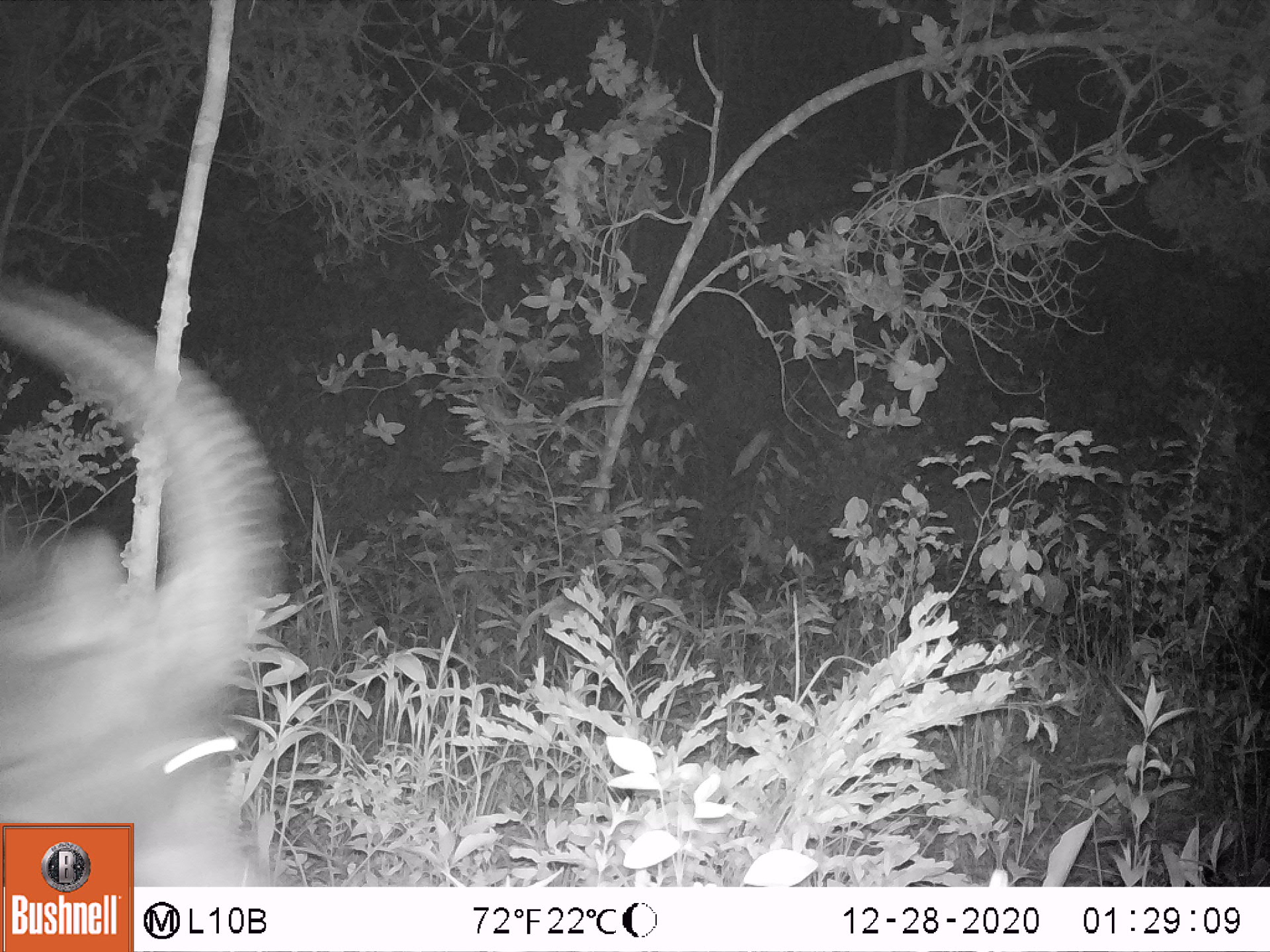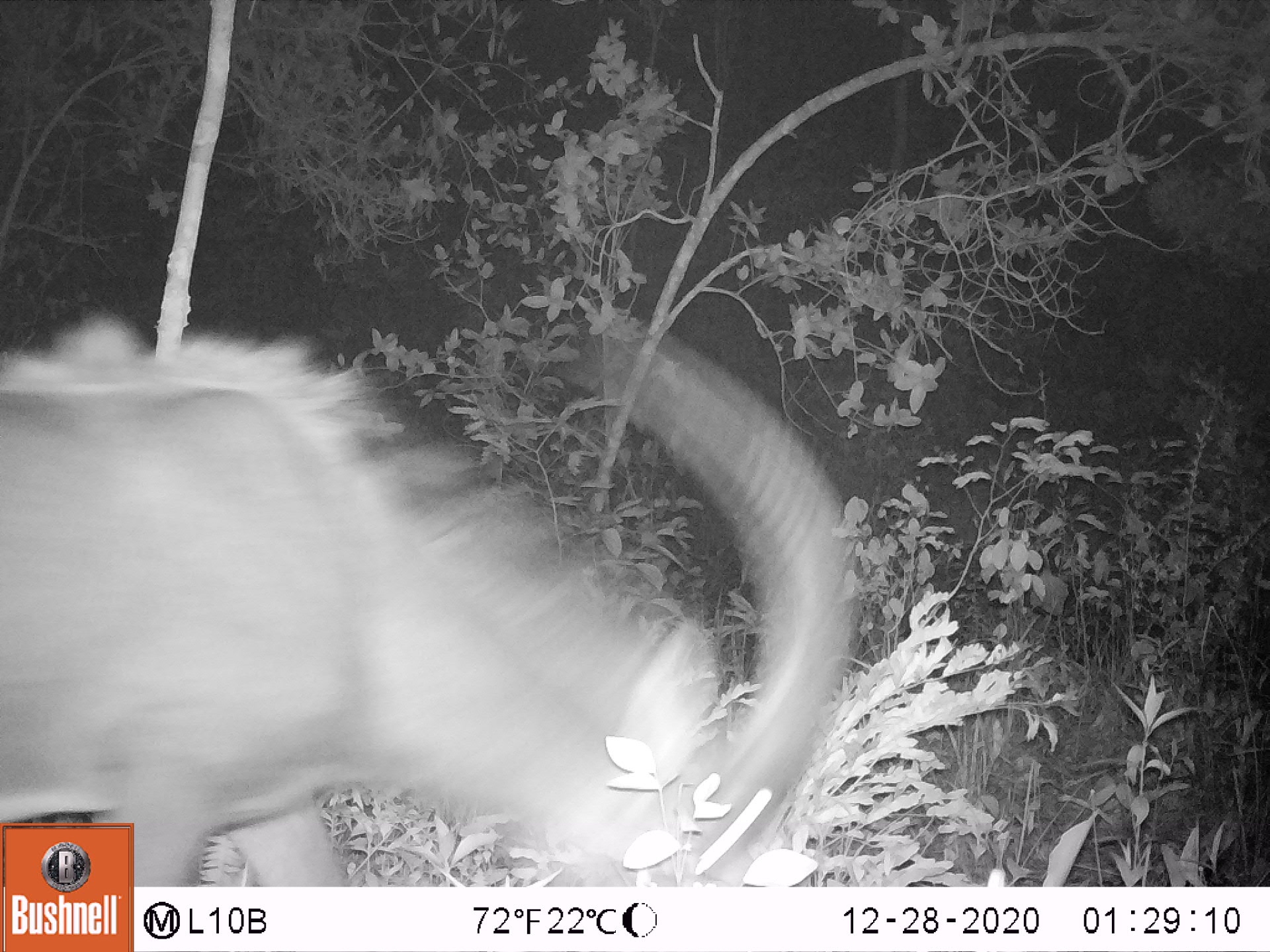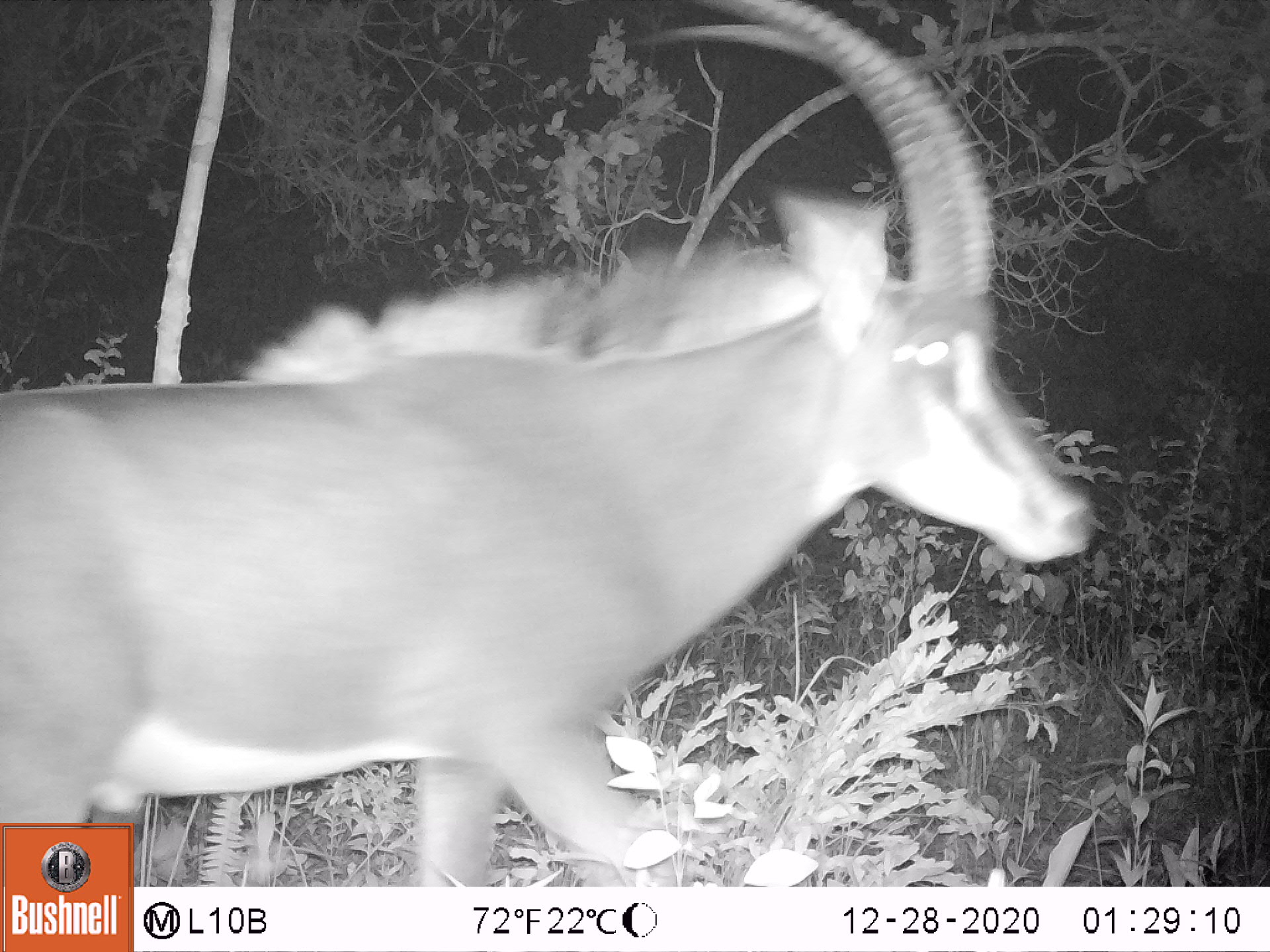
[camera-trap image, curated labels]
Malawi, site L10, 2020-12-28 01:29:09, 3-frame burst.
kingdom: Animalia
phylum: Chordata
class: Mammalia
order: Artiodactyla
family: Bovidae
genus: Hippotragus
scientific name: Hippotragus niger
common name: sable antelope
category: sable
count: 1